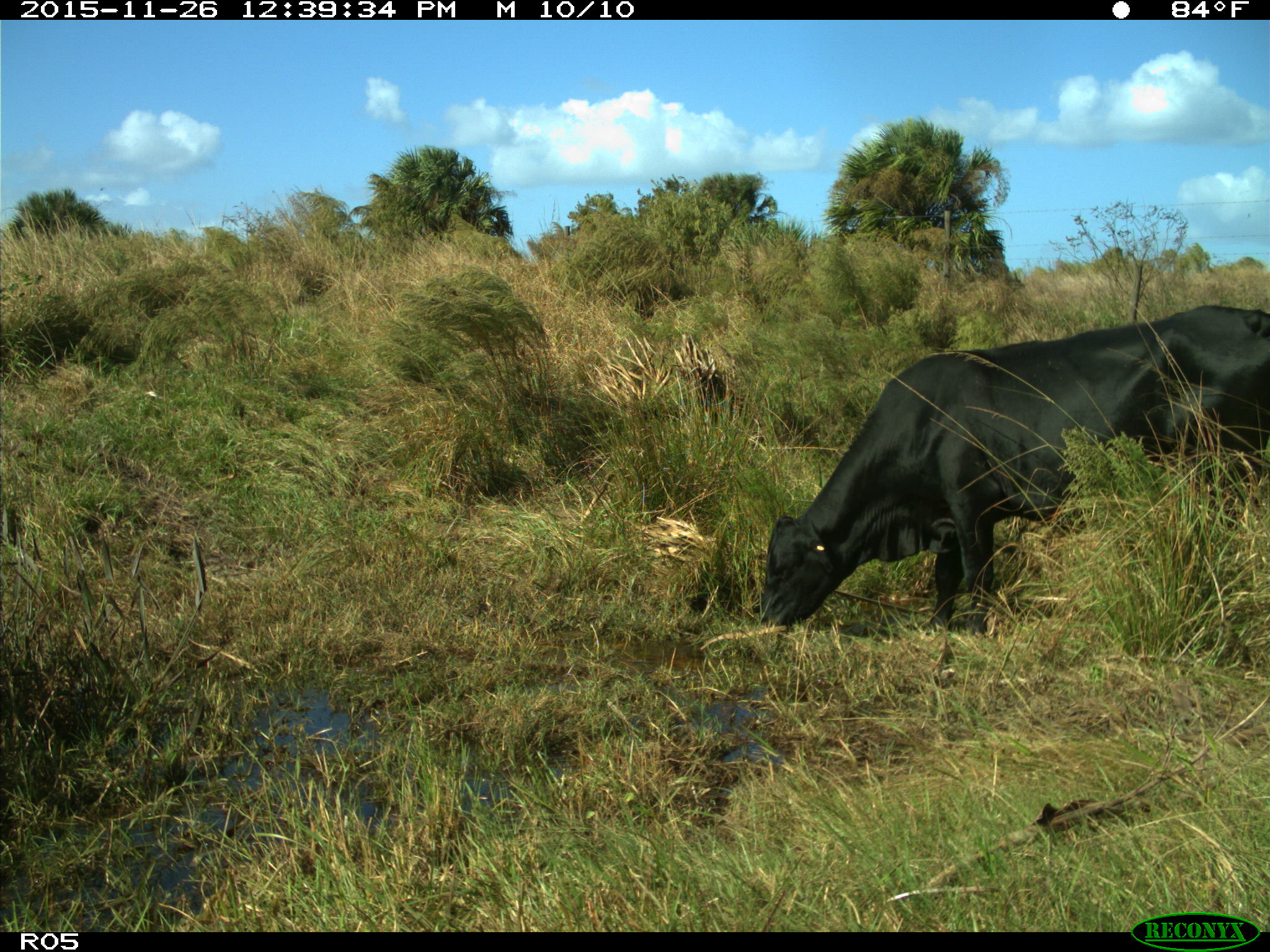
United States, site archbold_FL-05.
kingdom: Animalia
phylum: Chordata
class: Mammalia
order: Artiodactyla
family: Bovidae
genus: Bos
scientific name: Bos taurus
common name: domestic cow